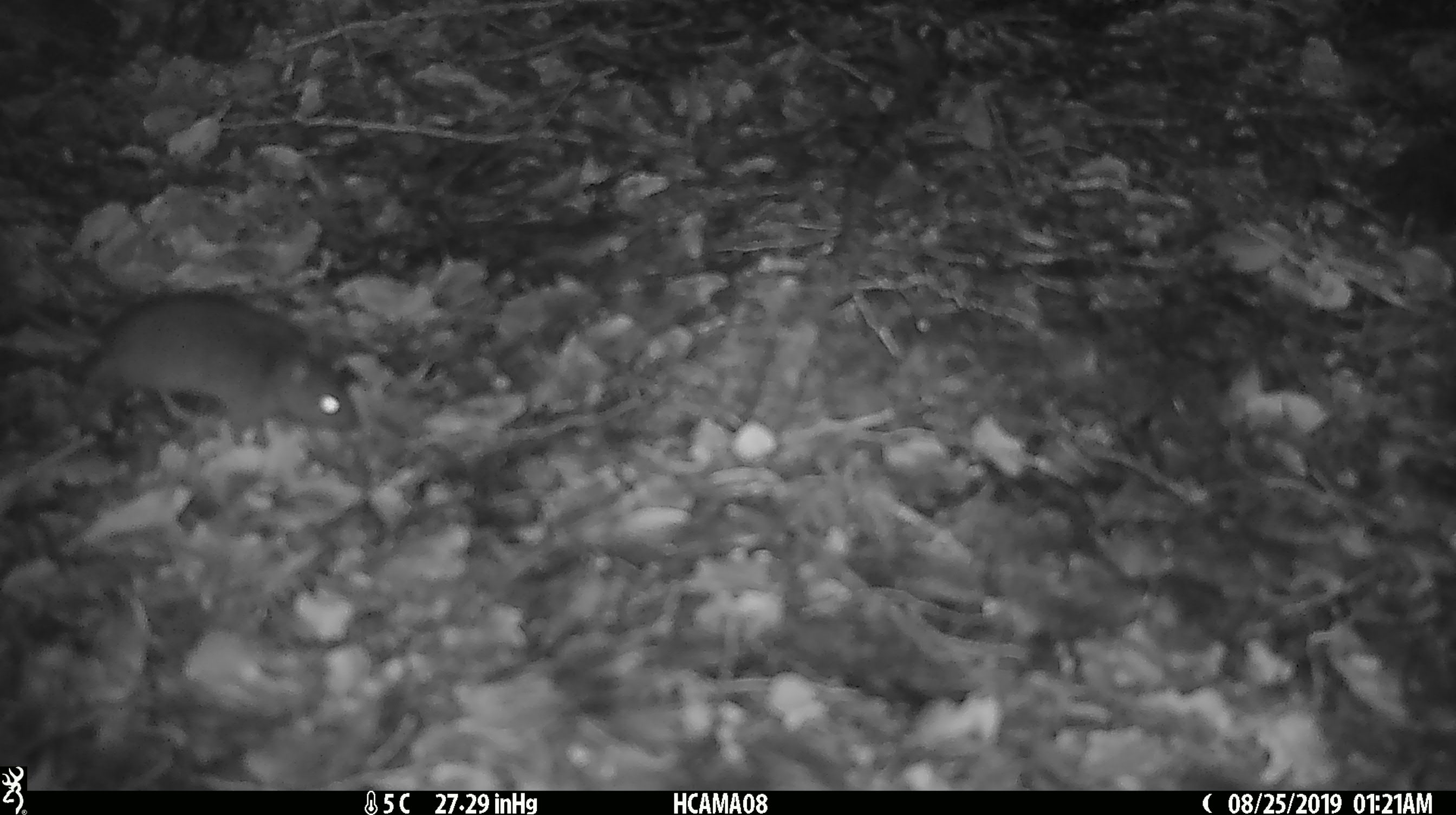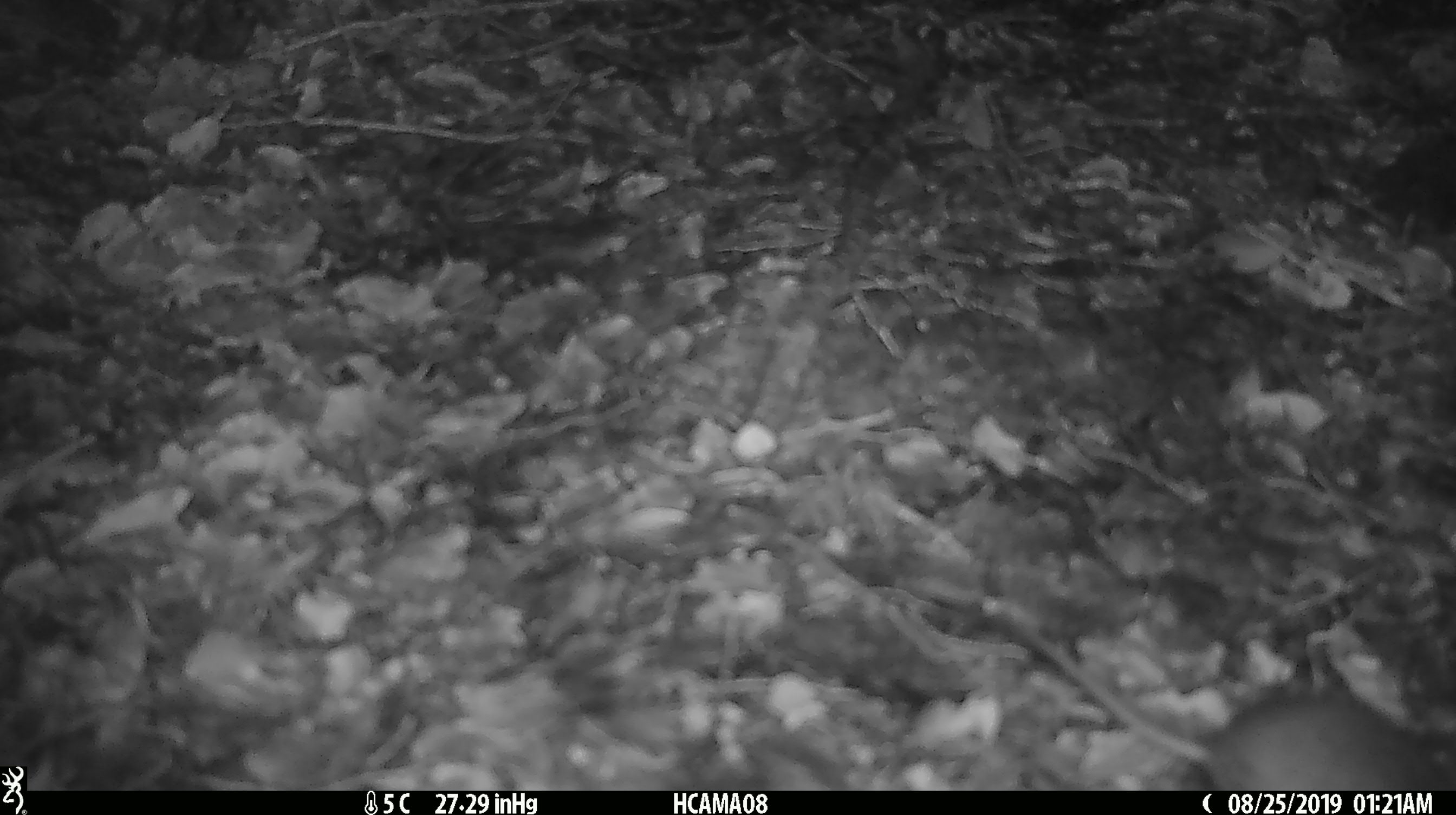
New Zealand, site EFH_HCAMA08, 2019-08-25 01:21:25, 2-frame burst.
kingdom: Animalia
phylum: Chordata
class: Mammalia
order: Rodentia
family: Muridae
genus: Mus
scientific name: Mus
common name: mouse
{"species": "mouse (Mus)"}